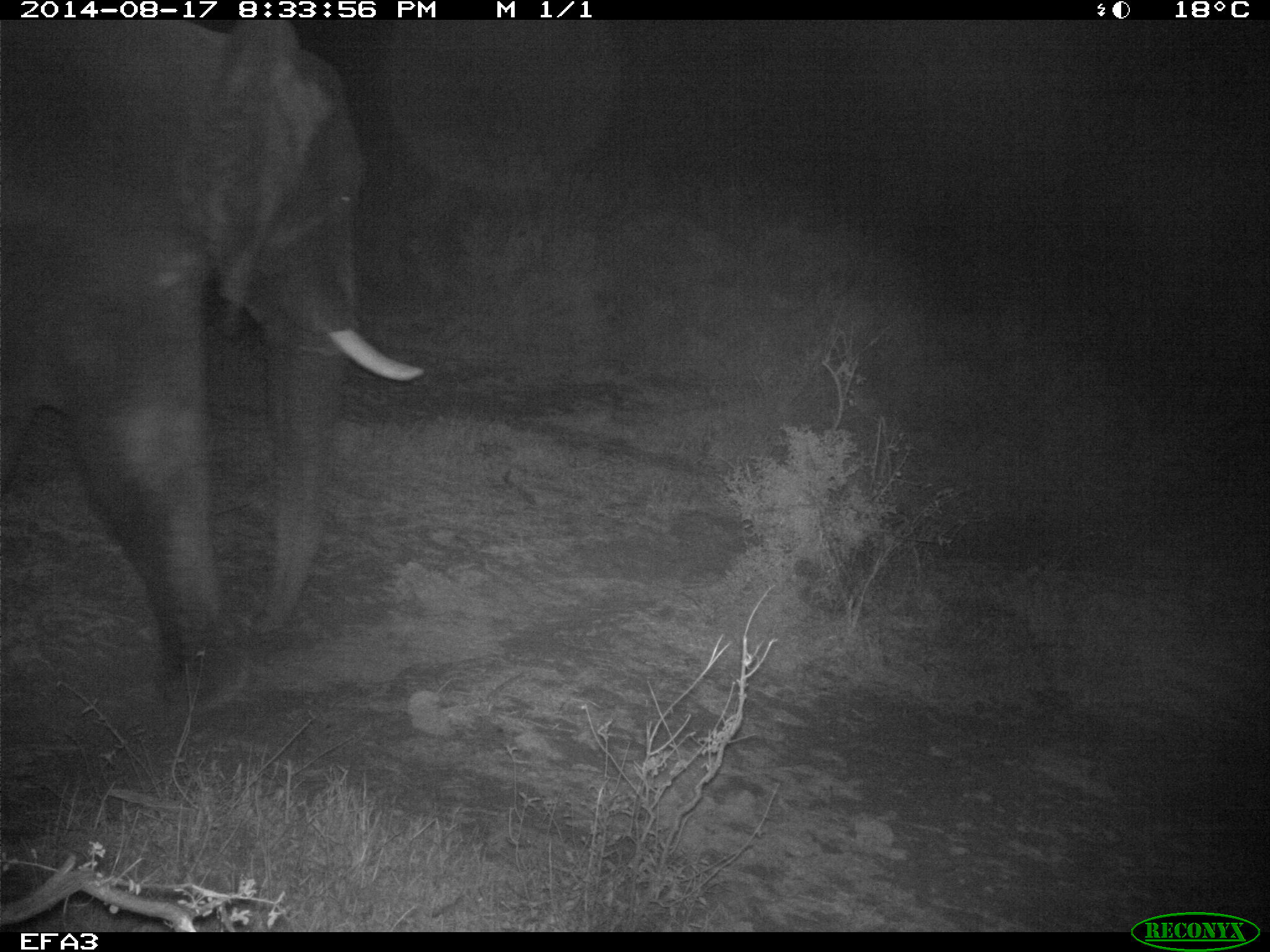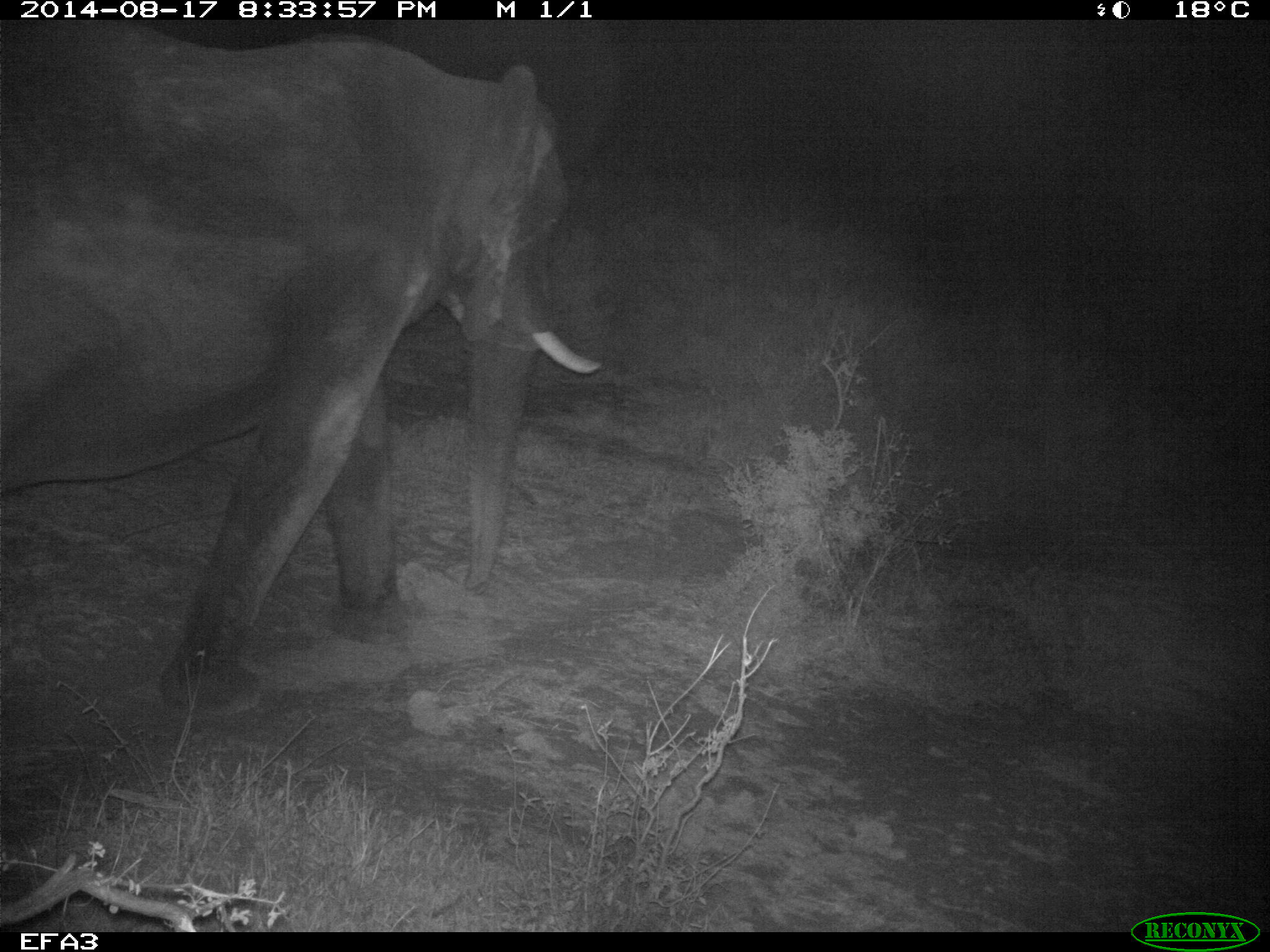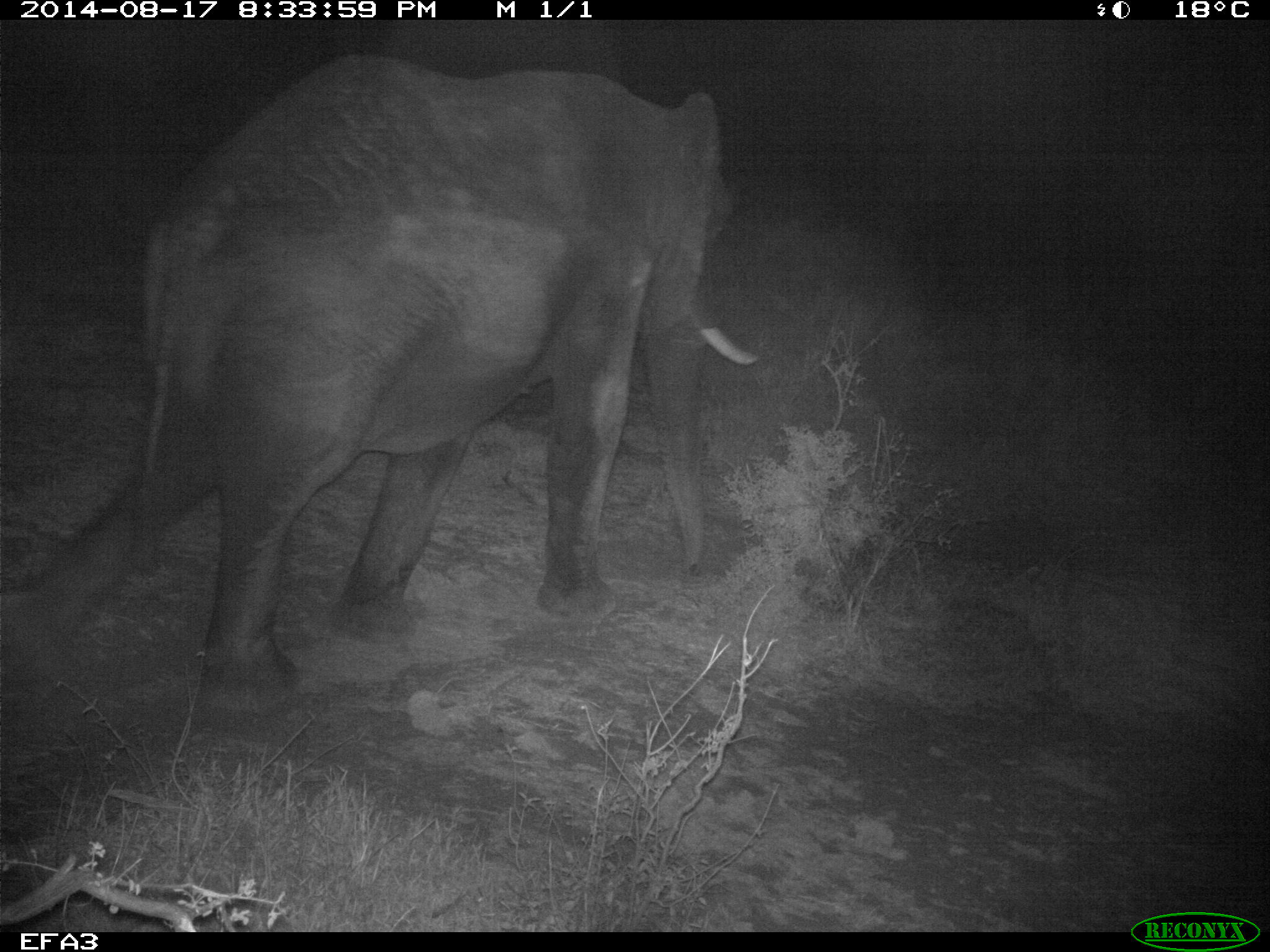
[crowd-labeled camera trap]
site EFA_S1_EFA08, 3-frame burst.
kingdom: Animalia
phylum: Chordata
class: Mammalia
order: Proboscidea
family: Elephantidae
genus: Loxodonta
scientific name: Loxodonta africana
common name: african bush elephant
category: elephant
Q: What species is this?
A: Elephant (african bush elephant) (Loxodonta africana).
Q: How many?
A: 1.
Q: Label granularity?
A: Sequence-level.